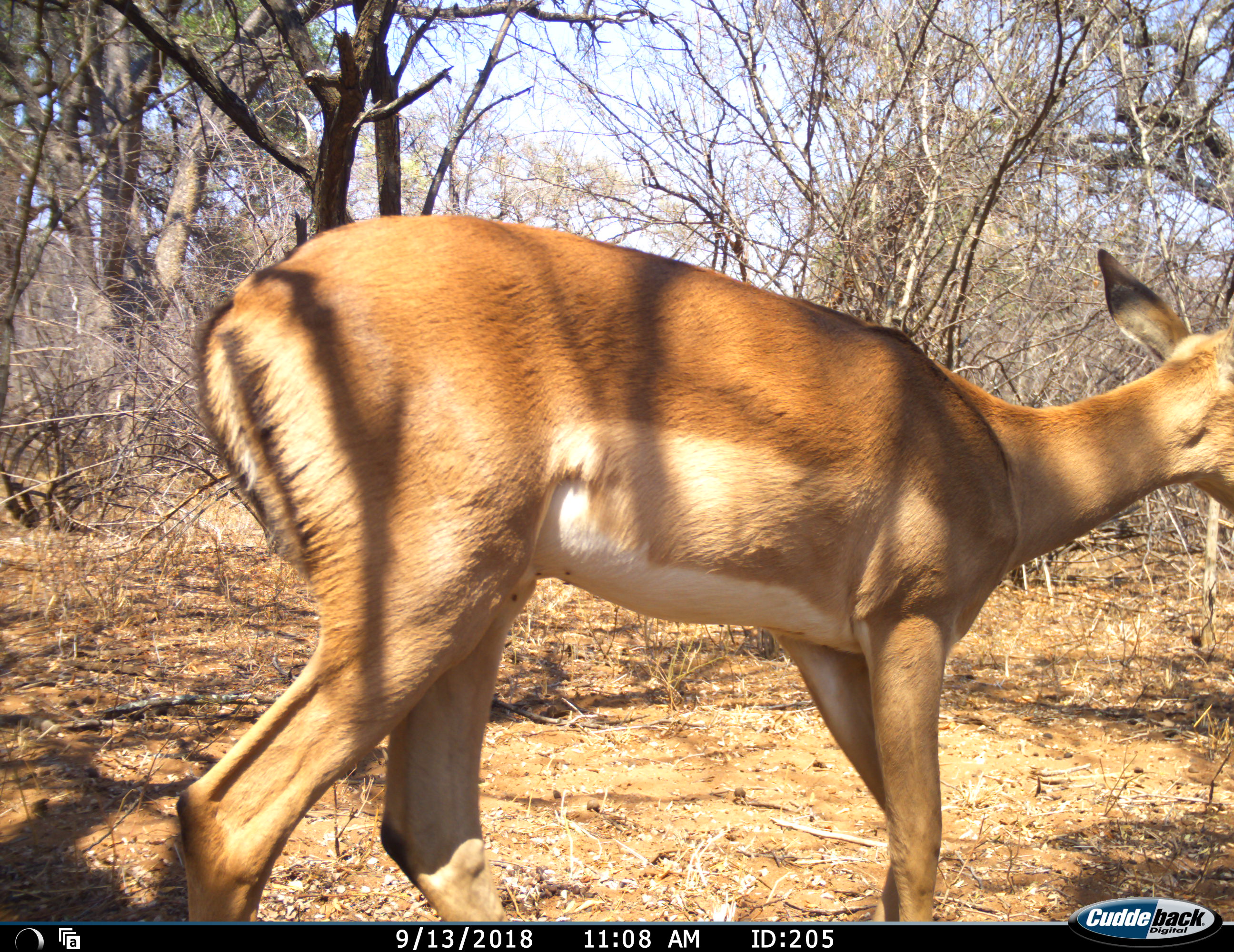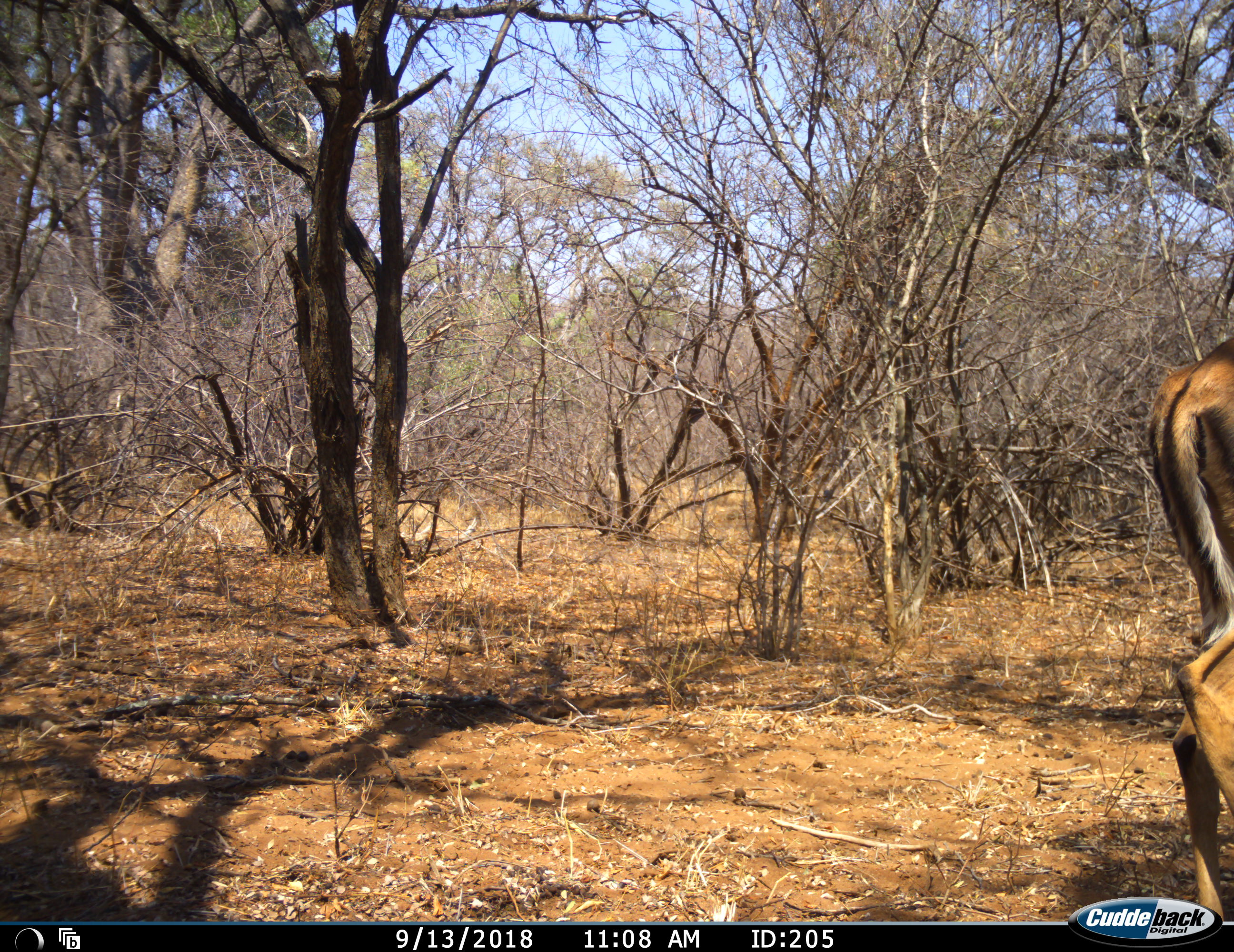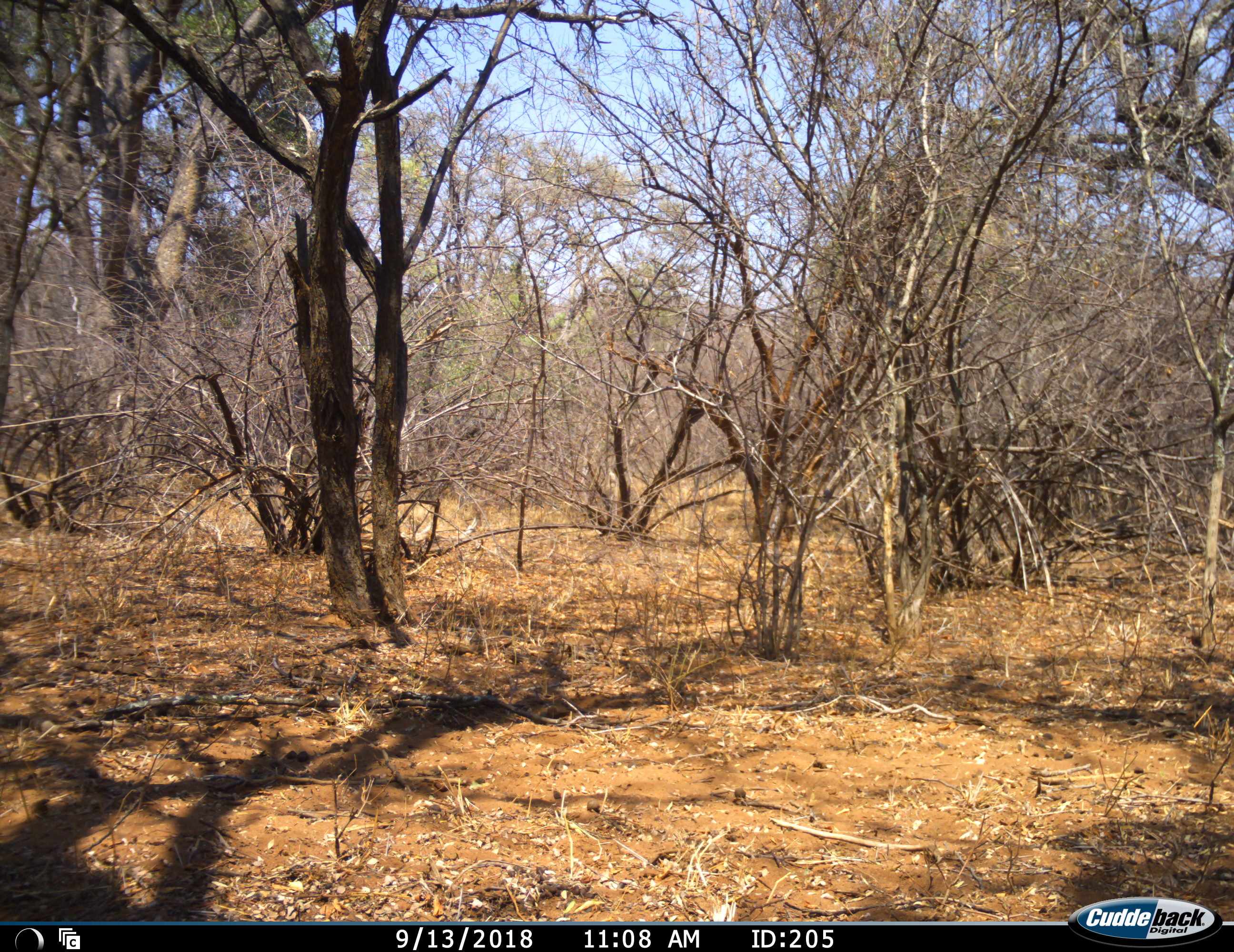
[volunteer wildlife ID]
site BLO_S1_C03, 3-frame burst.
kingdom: Animalia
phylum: Chordata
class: Mammalia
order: Artiodactyla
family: Bovidae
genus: Aepyceros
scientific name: Aepyceros melampus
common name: impala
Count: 1.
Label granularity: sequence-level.